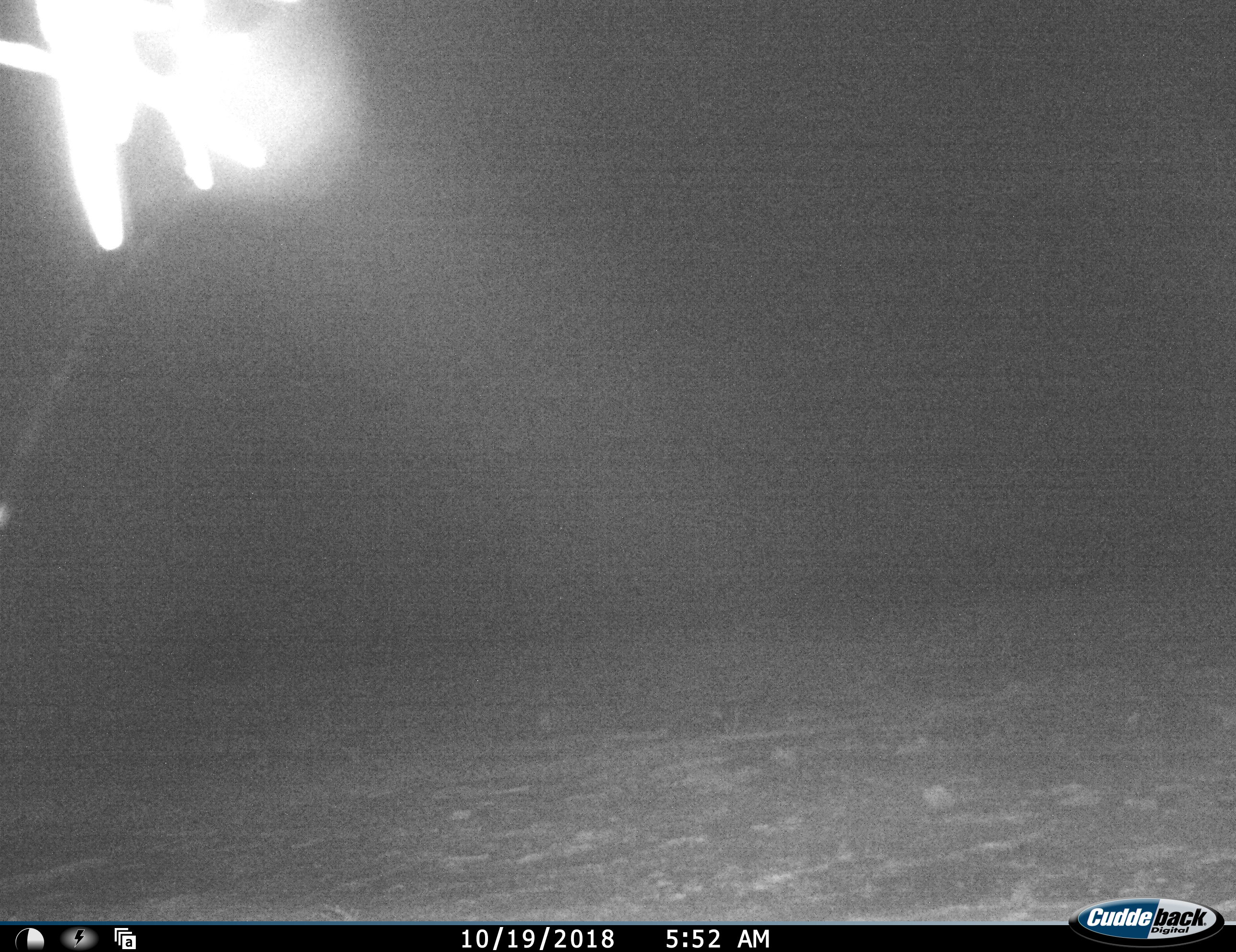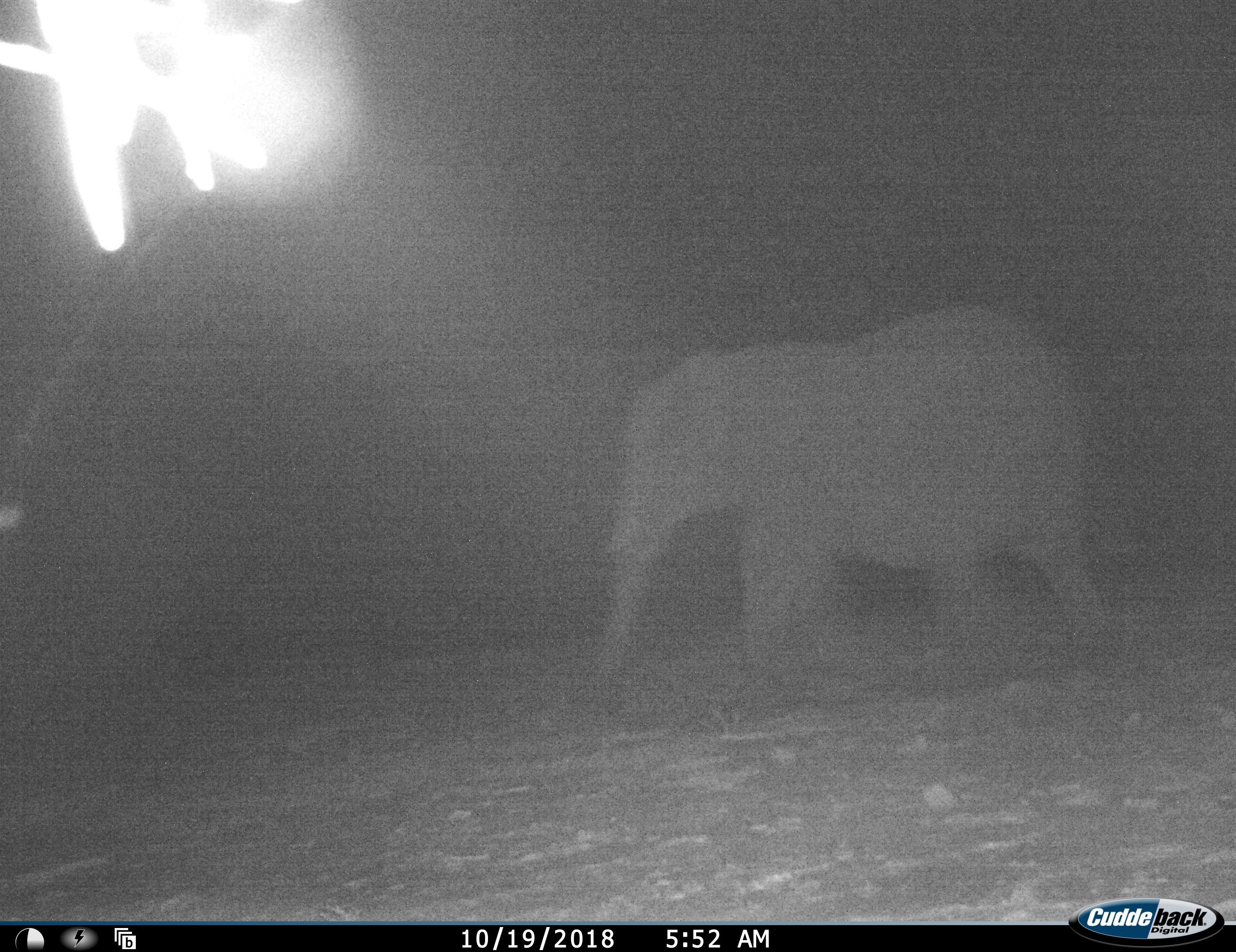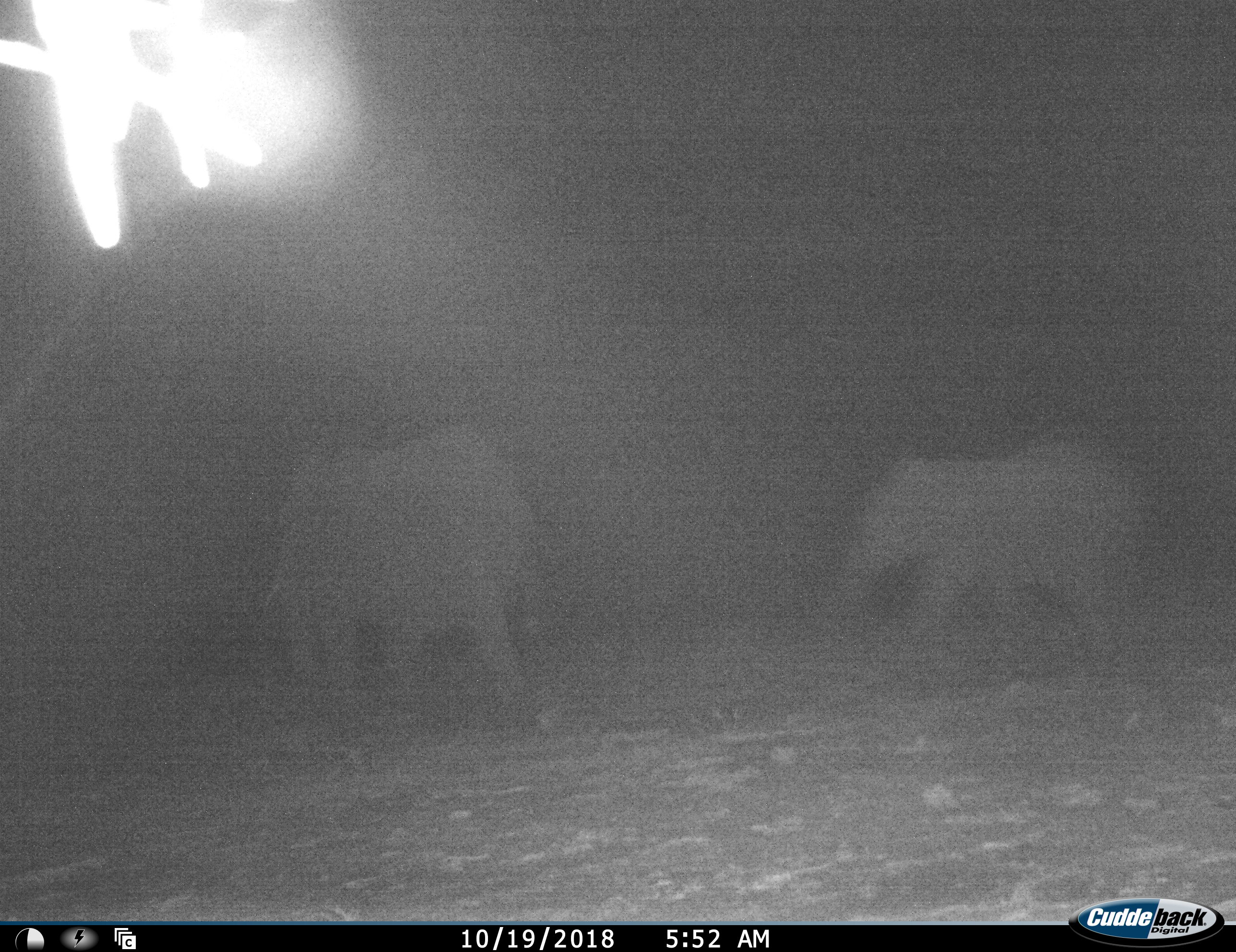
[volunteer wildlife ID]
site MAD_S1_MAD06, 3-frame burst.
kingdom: Animalia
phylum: Chordata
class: Mammalia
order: Proboscidea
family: Elephantidae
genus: Loxodonta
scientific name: Loxodonta africana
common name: african bush elephant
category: elephant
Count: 2.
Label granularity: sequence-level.